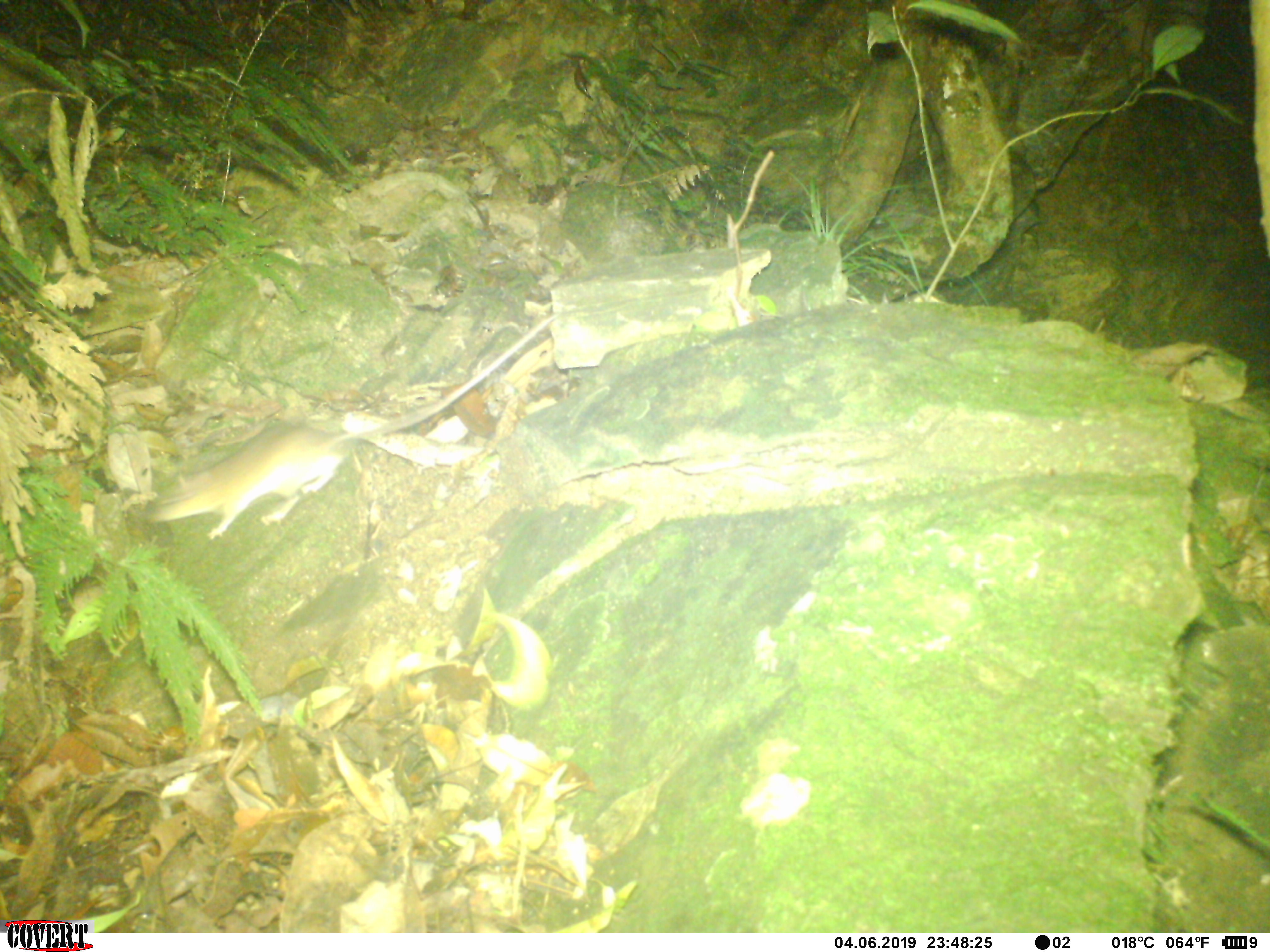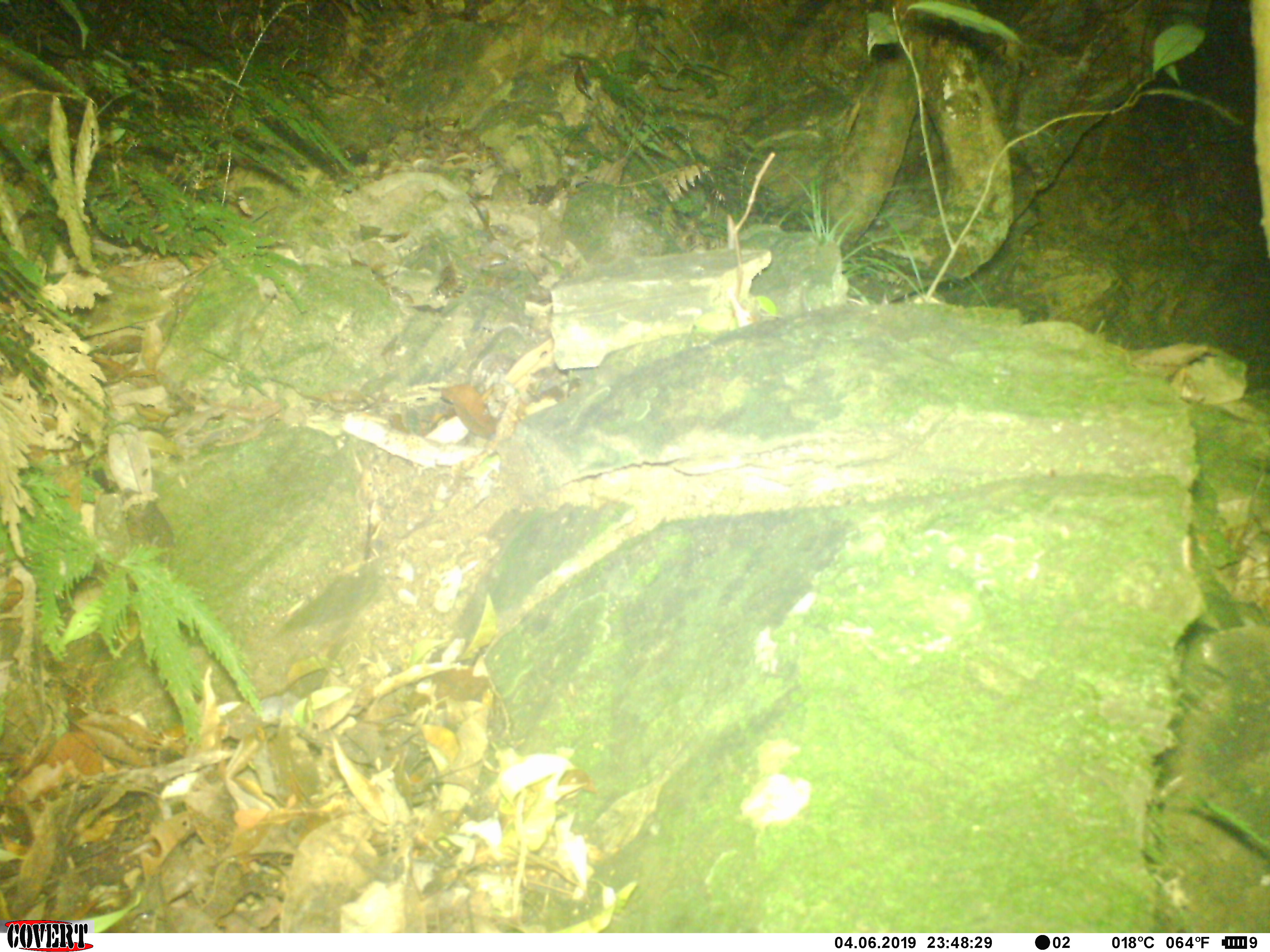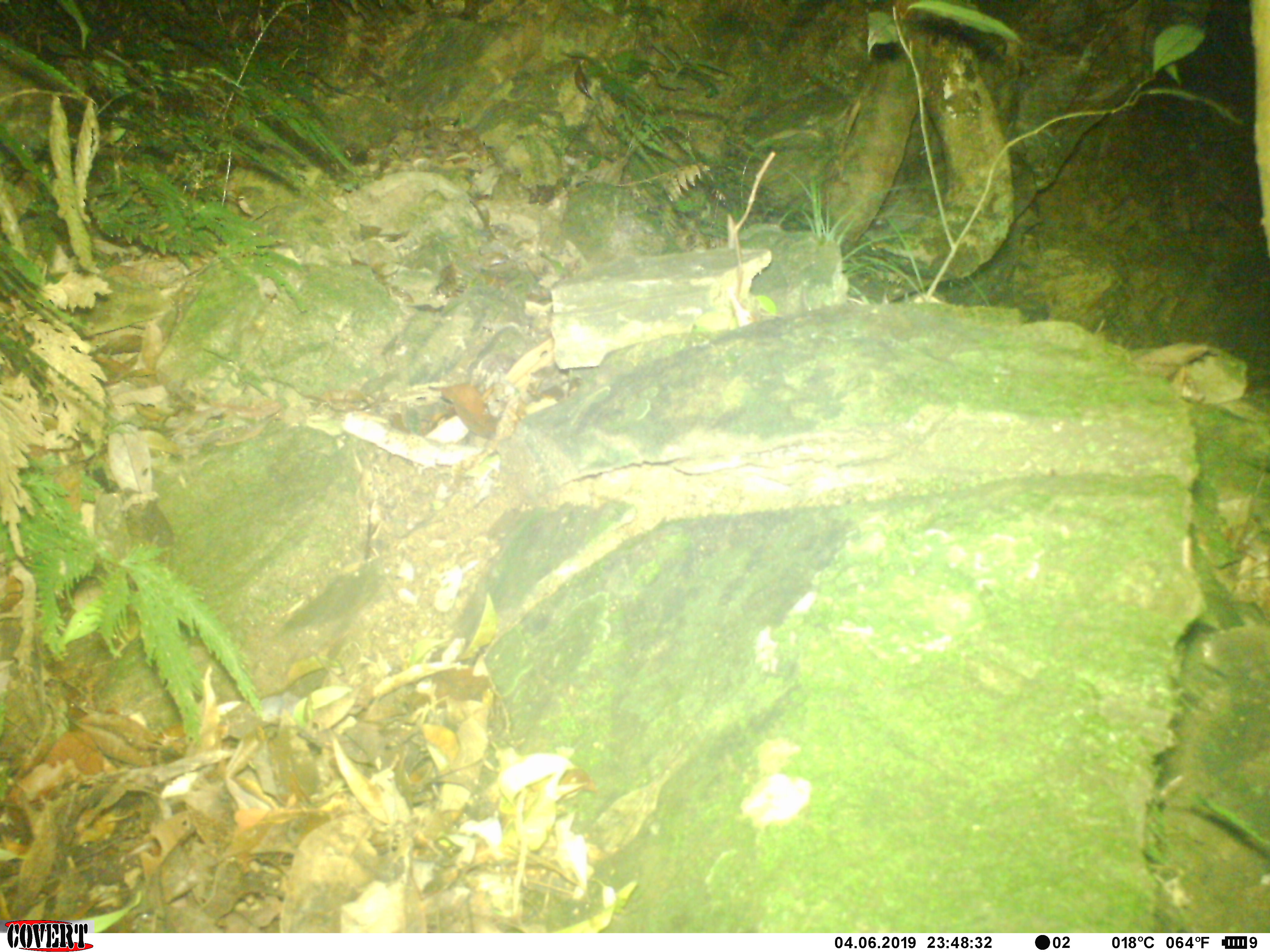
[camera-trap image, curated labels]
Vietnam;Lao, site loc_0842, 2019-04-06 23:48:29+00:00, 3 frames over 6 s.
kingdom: Animalia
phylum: Chordata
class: Mammalia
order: Rodentia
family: Muridae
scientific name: Muridae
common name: old-world mice and rats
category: unidentified murid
Unidentified murid (old-world mice and rats) (Muridae). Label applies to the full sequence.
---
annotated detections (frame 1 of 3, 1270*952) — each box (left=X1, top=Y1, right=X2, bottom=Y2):
unidentified murid: (left=144, top=312, right=560, bottom=538)